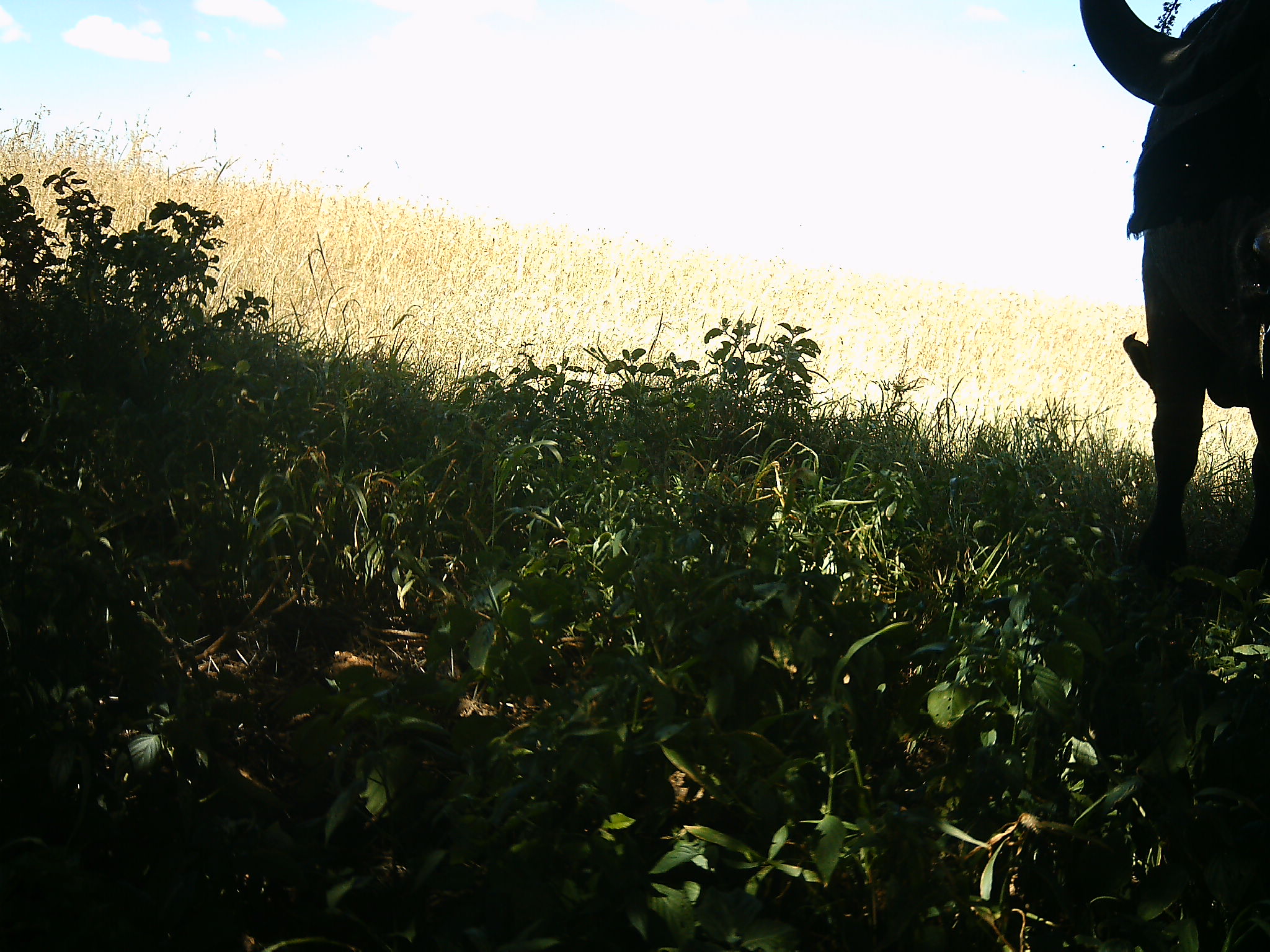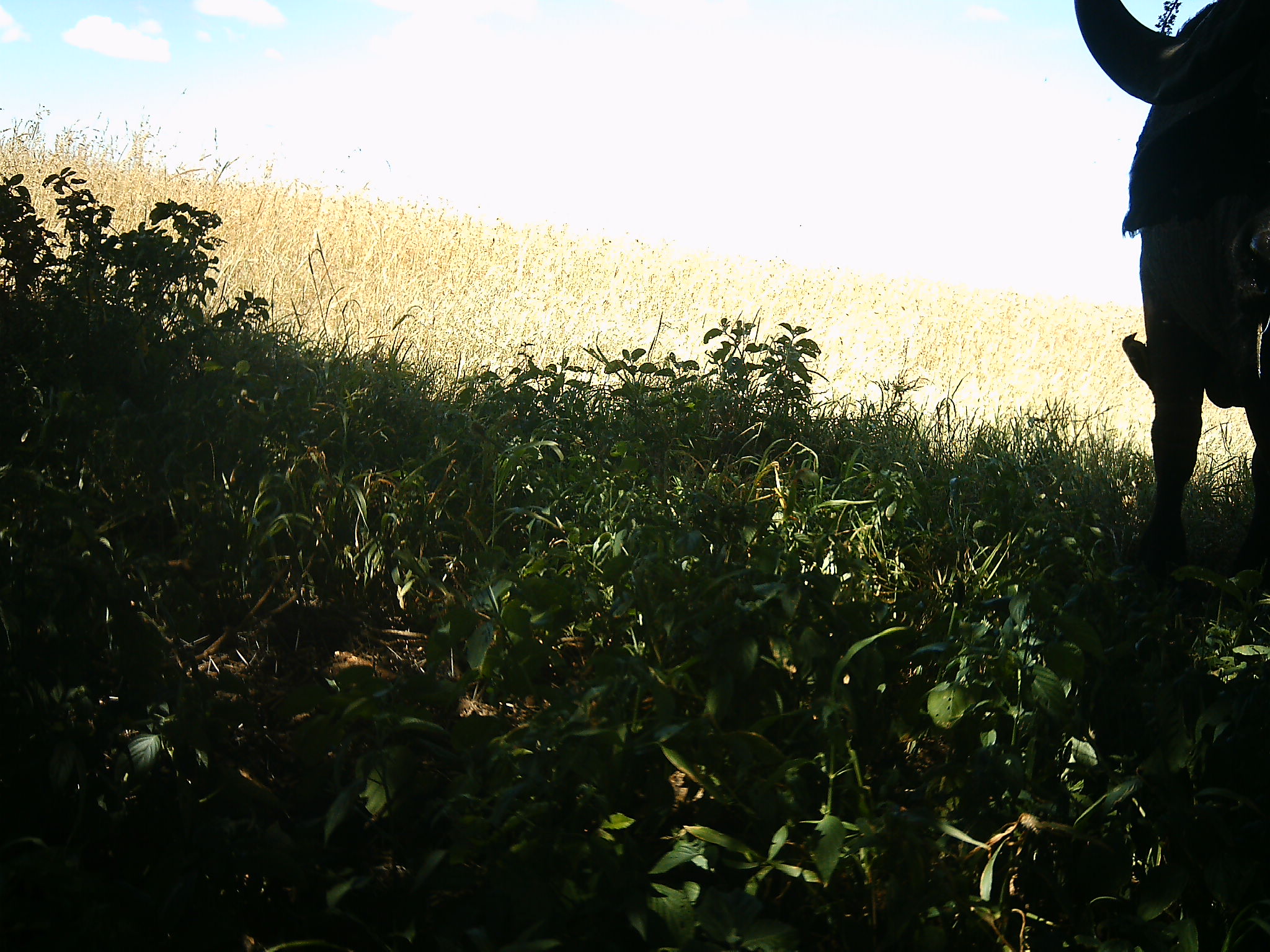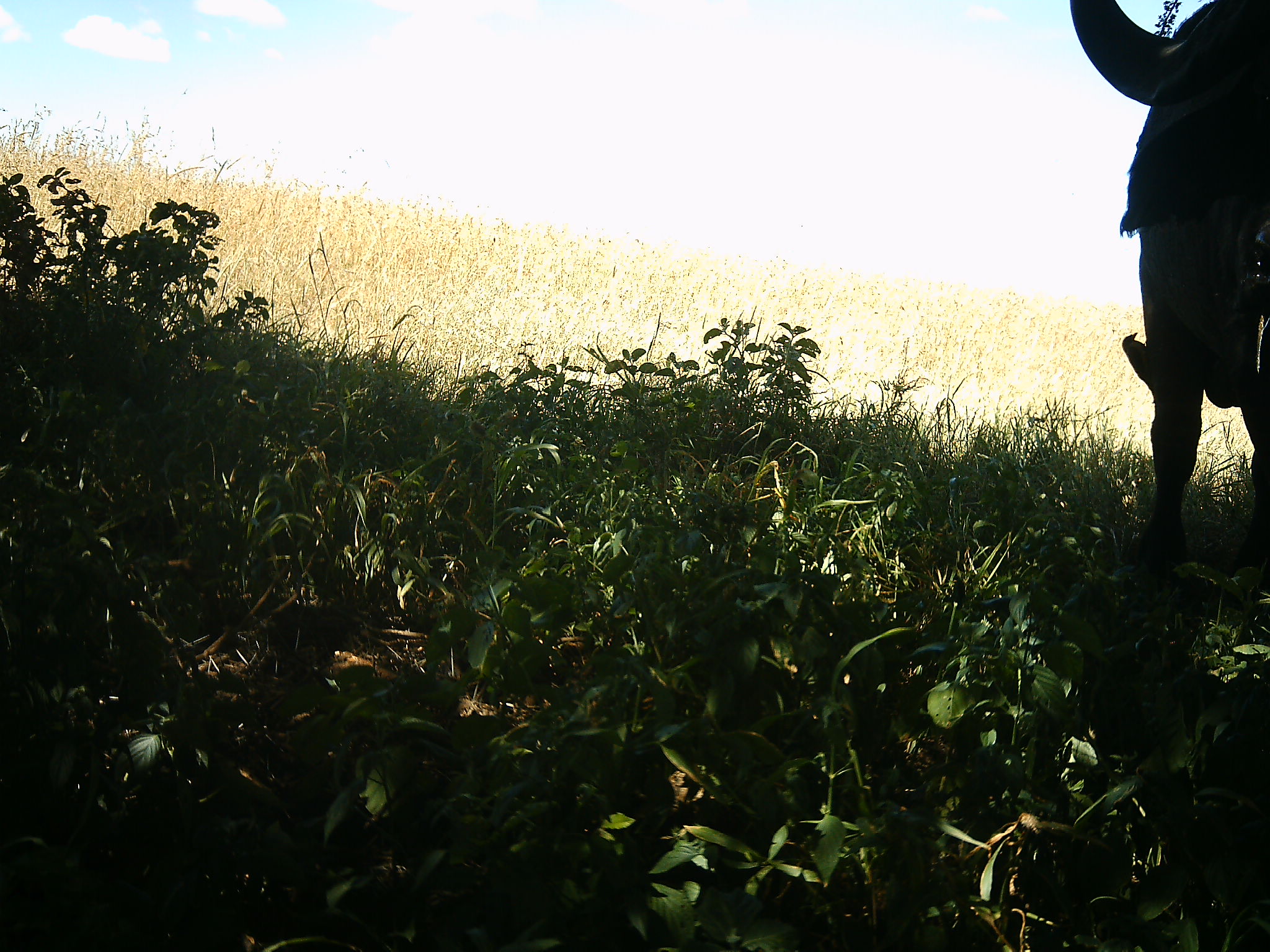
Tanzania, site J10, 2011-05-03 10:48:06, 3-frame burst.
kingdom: Animalia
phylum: Chordata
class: Mammalia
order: Artiodactyla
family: Bovidae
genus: Syncerus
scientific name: Syncerus caffer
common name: cape buffalo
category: buffalo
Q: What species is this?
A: Buffalo (cape buffalo) (Syncerus caffer).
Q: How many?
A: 1.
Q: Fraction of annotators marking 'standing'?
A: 100%.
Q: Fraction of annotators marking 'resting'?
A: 0%.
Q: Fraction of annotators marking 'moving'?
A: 0%.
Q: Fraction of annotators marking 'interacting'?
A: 0%.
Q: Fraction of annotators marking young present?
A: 0%.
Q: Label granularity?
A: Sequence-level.